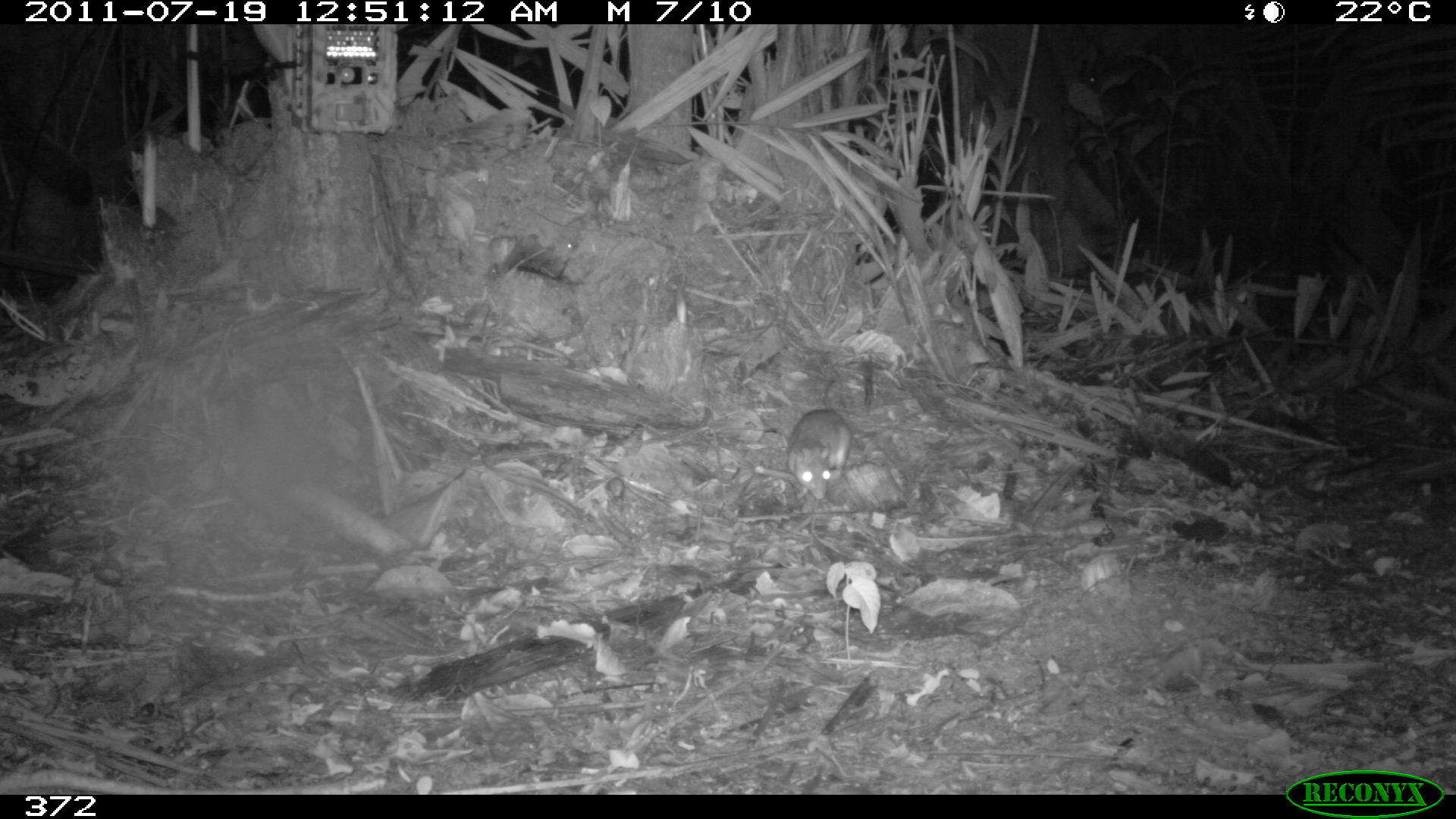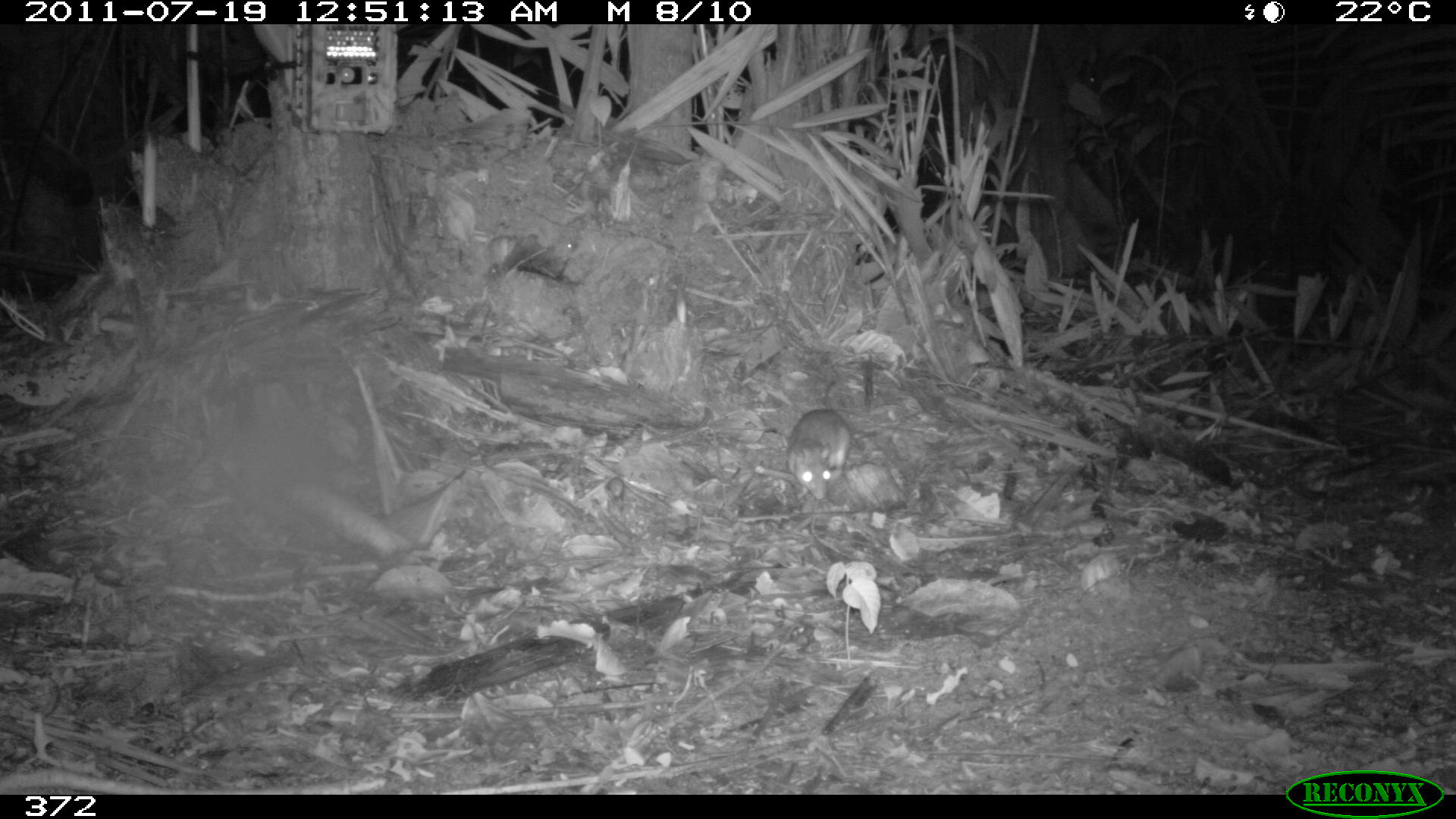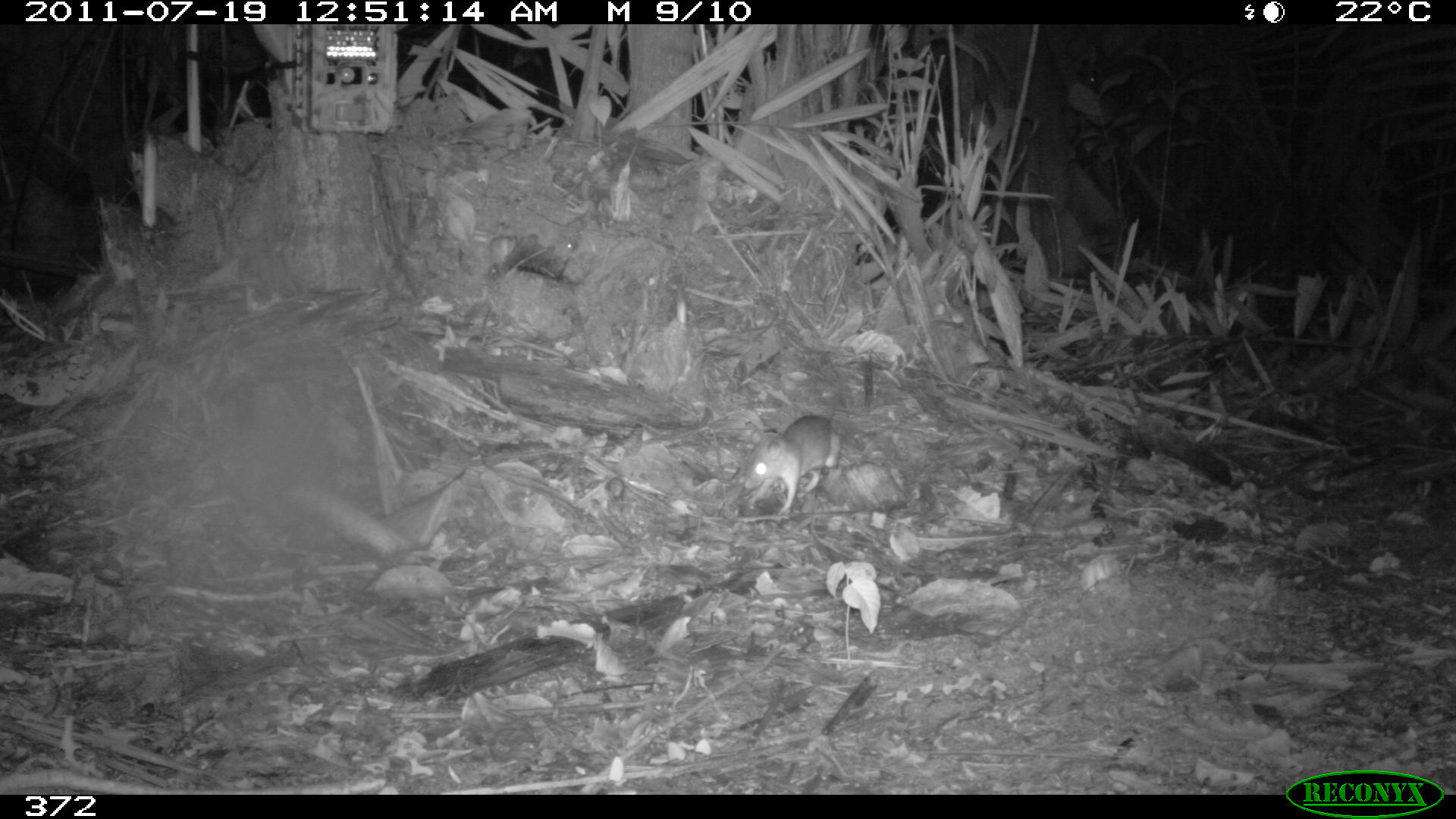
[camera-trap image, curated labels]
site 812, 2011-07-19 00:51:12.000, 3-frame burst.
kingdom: Animalia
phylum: Chordata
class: Mammalia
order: Rodentia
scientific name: Rodentia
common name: rodents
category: unknown rodent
Unknown rodent (rodents) (Rodentia).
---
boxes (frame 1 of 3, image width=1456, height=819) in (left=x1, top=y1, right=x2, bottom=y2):
unknown rodent: (left=785, top=378, right=853, bottom=502)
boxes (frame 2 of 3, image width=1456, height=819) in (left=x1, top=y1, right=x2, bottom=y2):
unknown rodent: (left=785, top=378, right=852, bottom=500)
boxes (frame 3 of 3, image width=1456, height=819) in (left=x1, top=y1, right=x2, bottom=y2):
unknown rodent: (left=745, top=416, right=841, bottom=516)